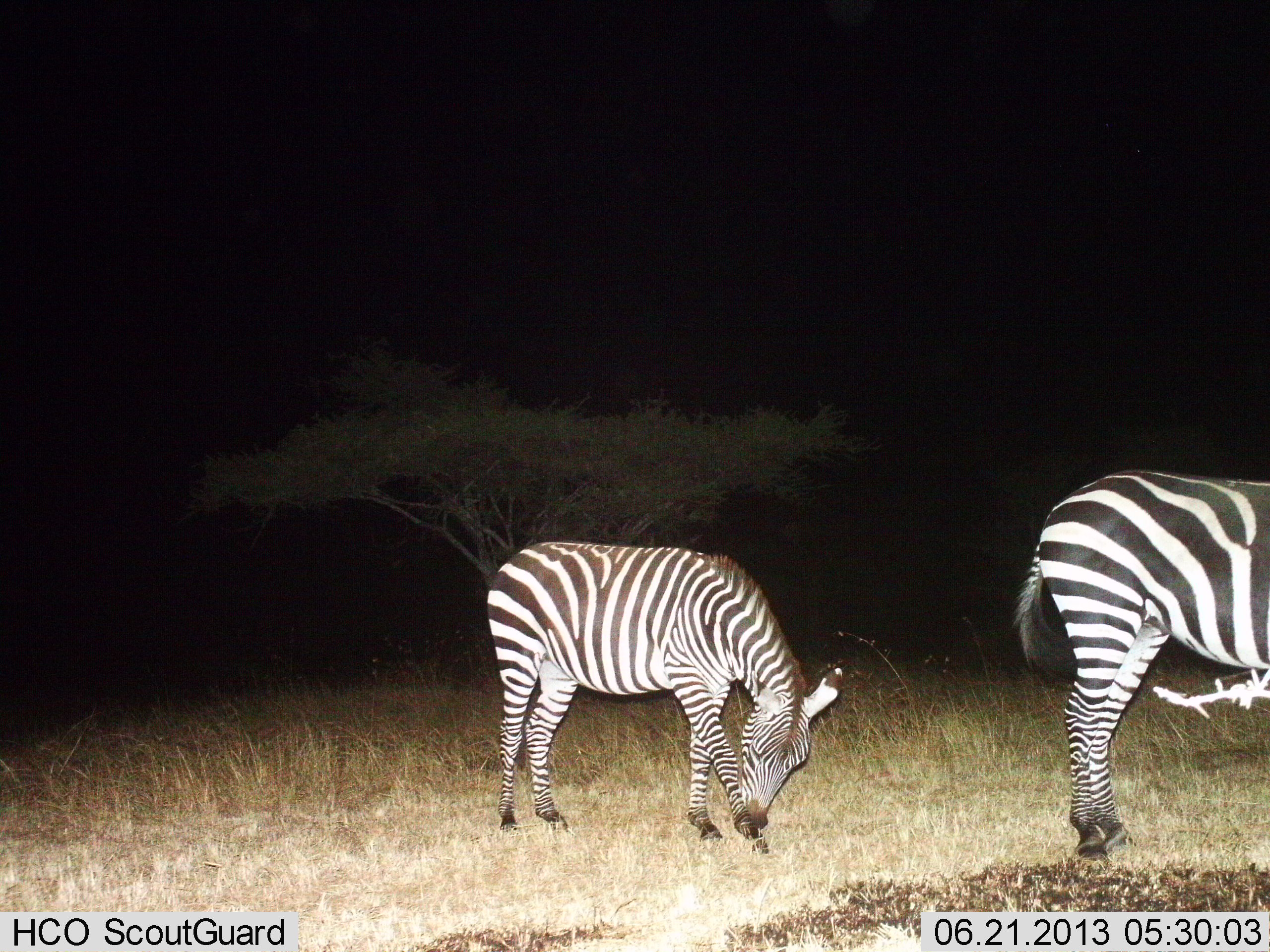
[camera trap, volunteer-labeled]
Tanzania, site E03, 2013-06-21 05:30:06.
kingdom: Animalia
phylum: Chordata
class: Mammalia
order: Perissodactyla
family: Equidae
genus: Equus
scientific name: Equus quagga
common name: plains zebra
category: zebra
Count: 2.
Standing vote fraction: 74%.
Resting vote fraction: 0%.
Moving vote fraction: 10%.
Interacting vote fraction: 0%.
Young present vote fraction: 10%.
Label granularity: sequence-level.